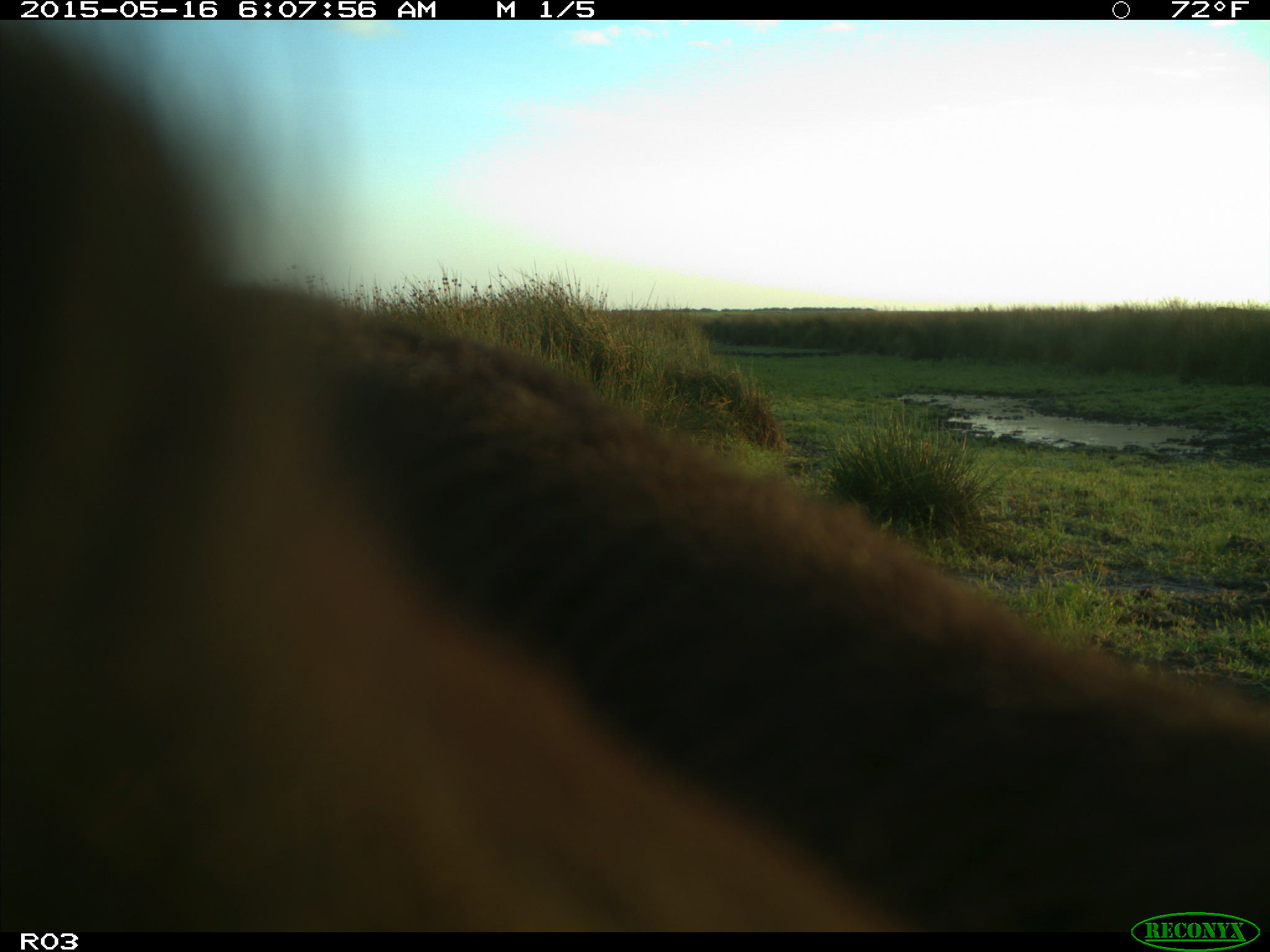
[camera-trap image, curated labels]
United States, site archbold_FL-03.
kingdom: Animalia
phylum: Chordata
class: Mammalia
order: Artiodactyla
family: Bovidae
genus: Bos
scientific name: Bos taurus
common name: domestic cow